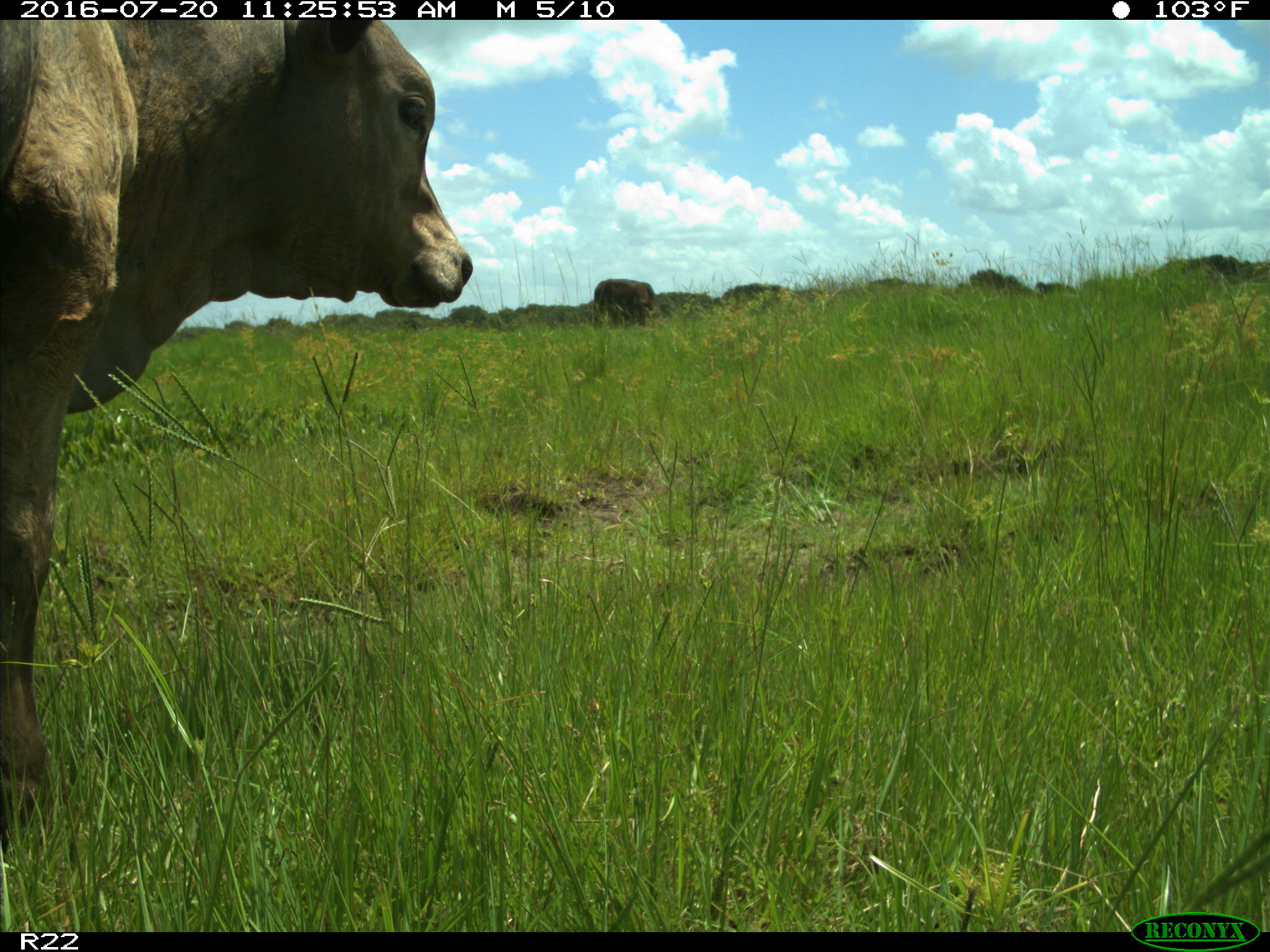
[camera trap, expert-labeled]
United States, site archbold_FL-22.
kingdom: Animalia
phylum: Chordata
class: Mammalia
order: Artiodactyla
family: Bovidae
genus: Bos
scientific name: Bos taurus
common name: domestic cow